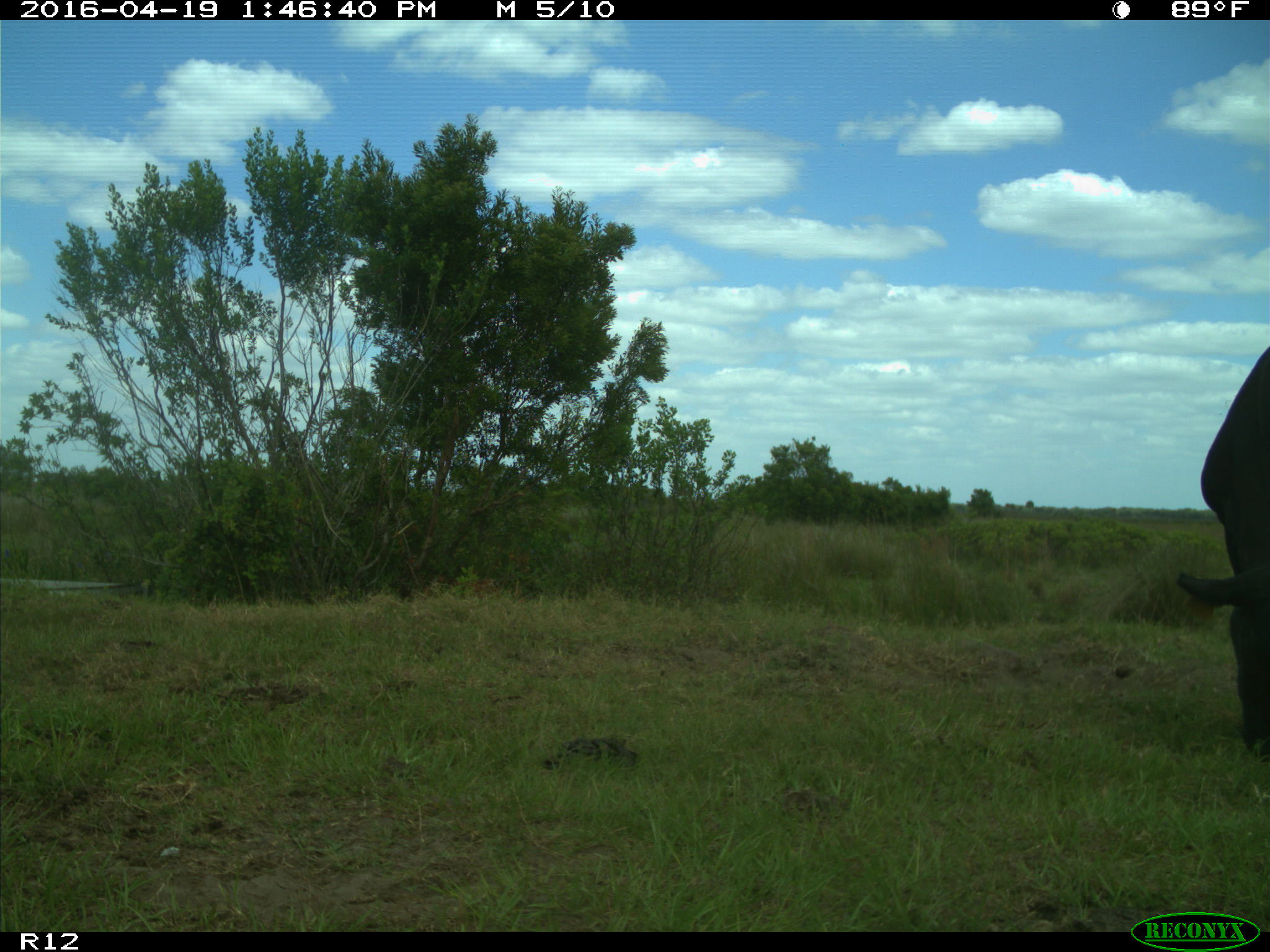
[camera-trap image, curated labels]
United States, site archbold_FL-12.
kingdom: Animalia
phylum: Chordata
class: Mammalia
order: Artiodactyla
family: Bovidae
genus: Bos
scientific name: Bos taurus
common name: domestic cow